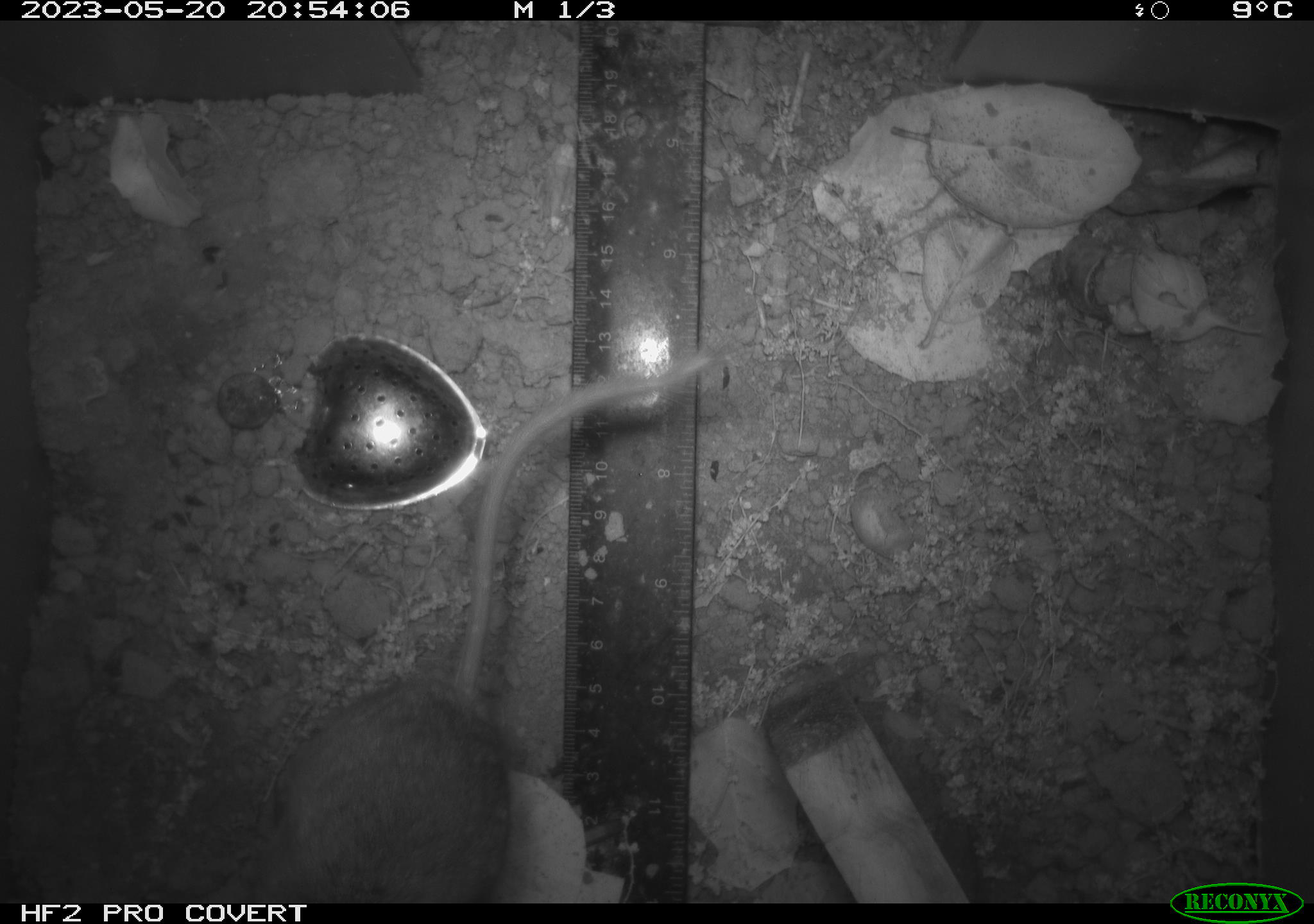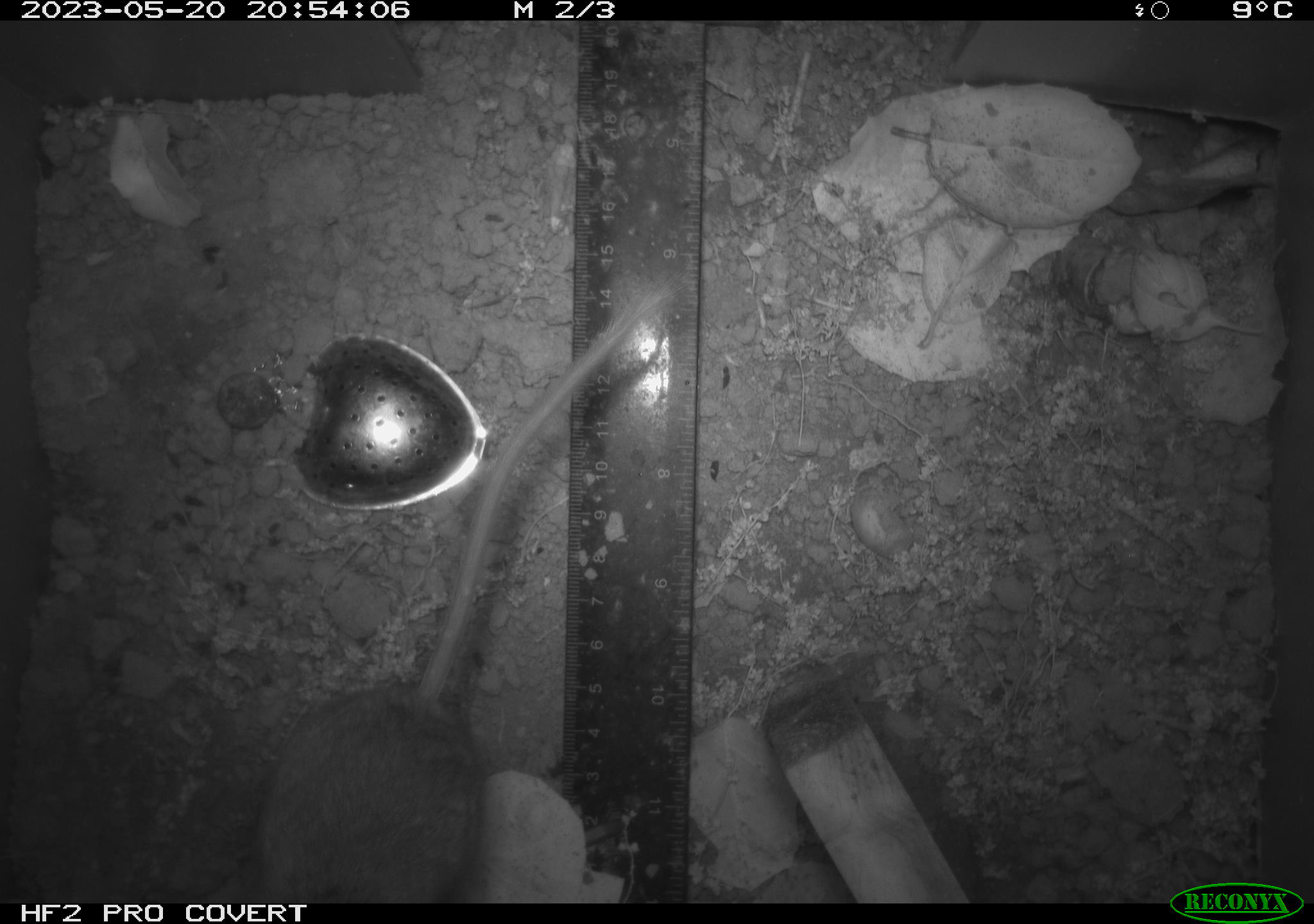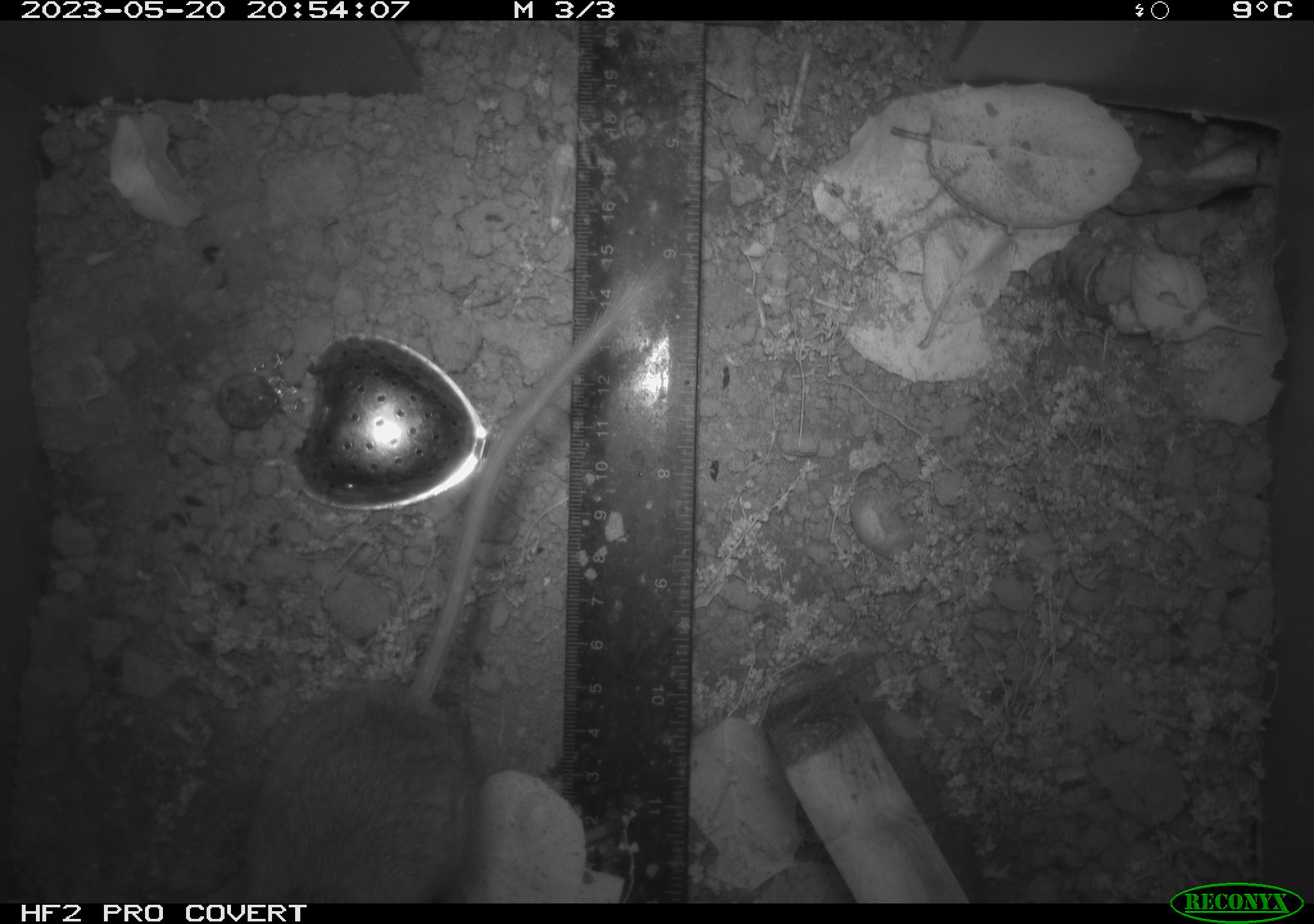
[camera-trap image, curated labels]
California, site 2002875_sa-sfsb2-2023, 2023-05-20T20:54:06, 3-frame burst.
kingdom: Animalia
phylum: Chordata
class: Mammalia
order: Rodentia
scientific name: Rodentia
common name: mouse species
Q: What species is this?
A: Mouse species (Rodentia).